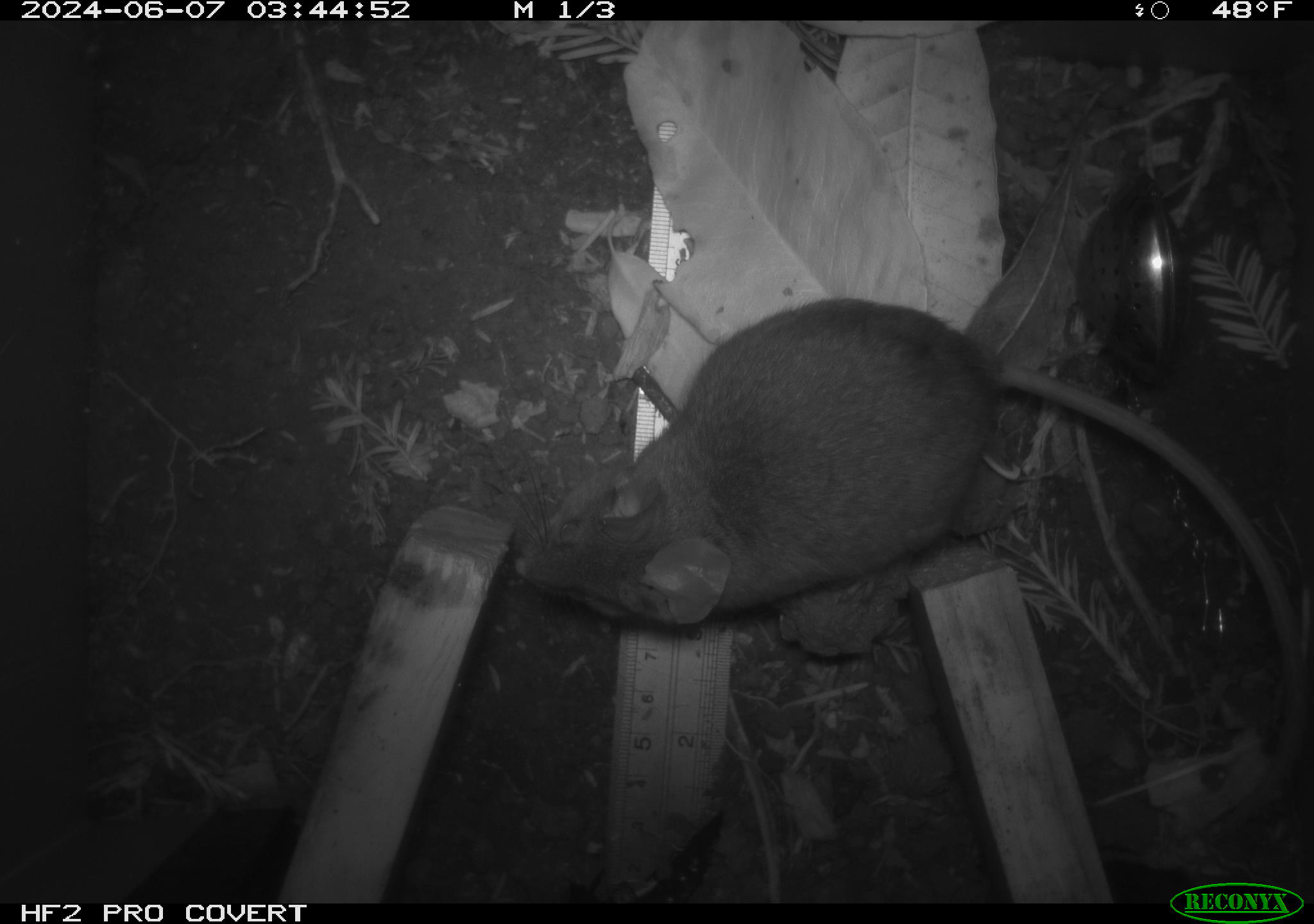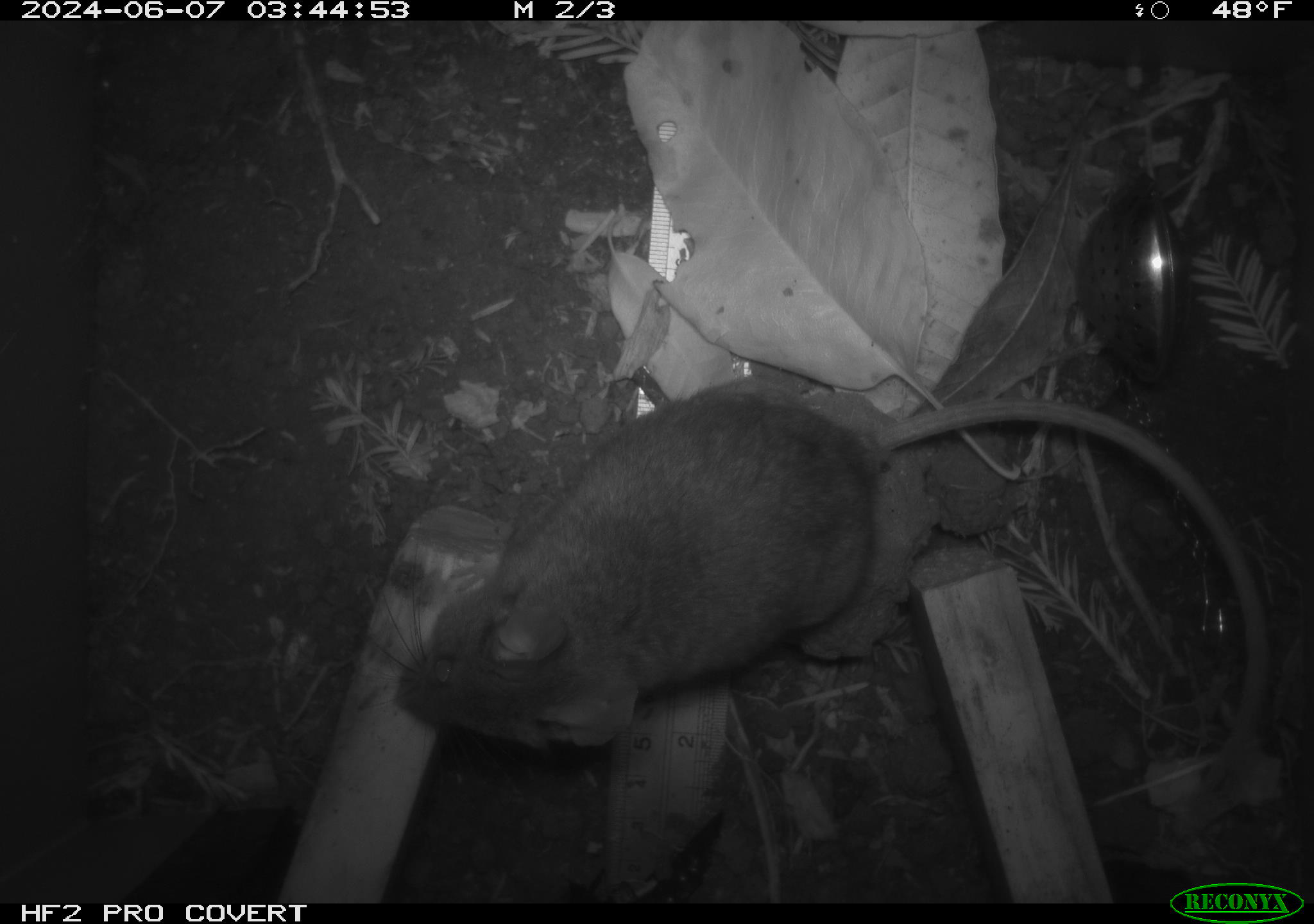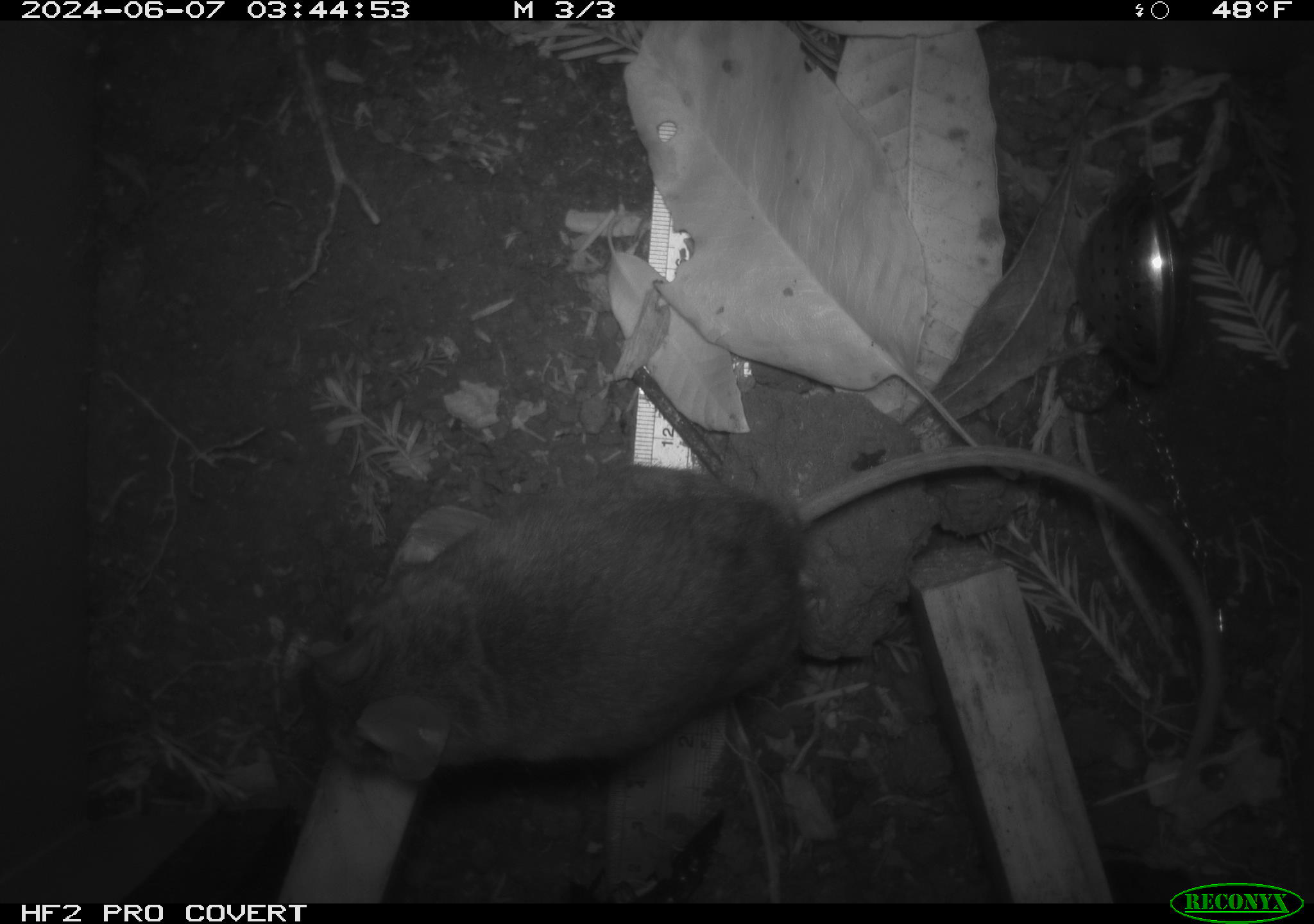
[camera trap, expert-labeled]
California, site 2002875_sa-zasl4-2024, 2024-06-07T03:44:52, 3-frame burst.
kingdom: Animalia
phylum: Chordata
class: Mammalia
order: Rodentia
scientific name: Rodentia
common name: rodent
Rodent (Rodentia).